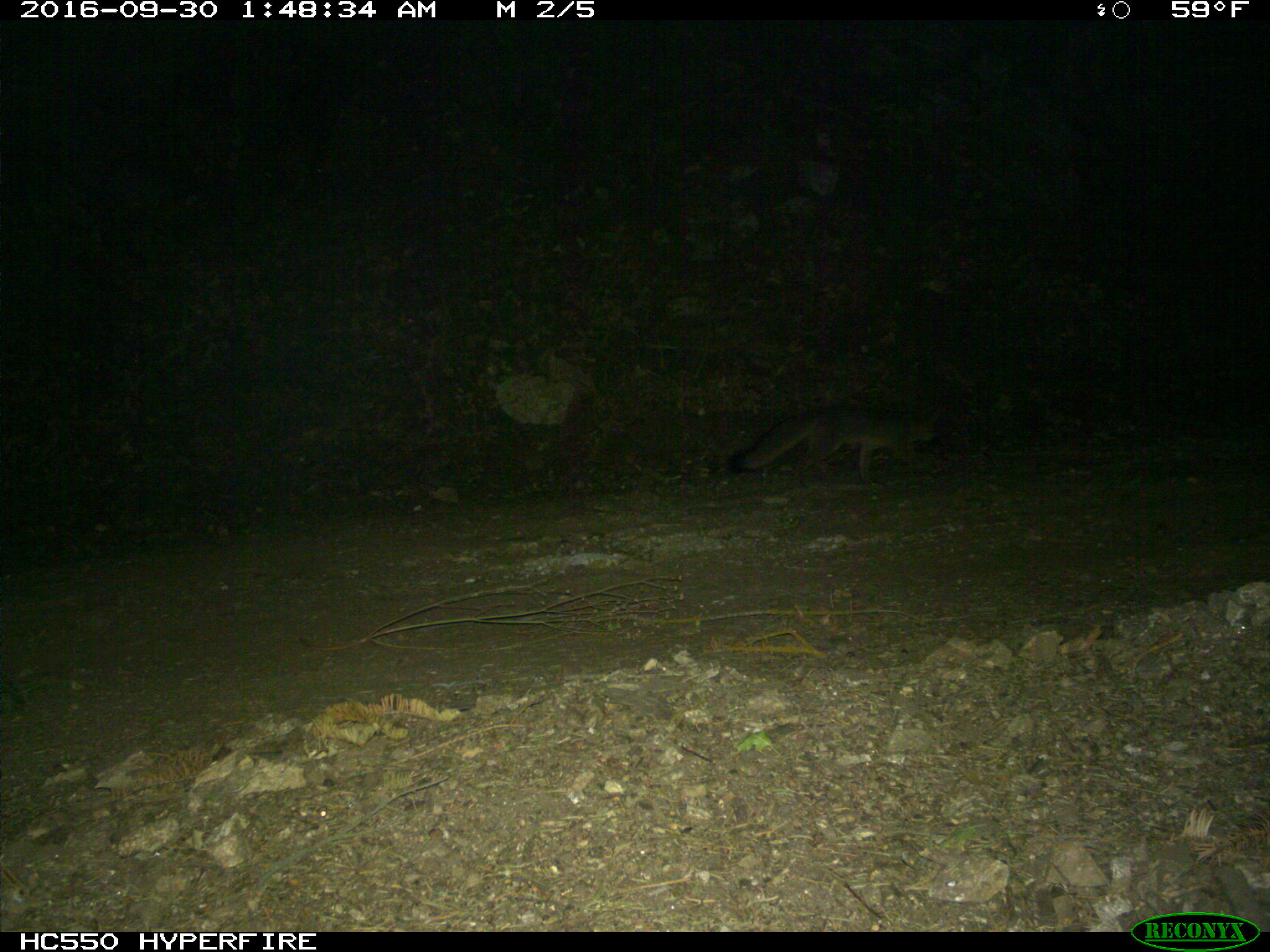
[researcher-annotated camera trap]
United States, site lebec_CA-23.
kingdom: Animalia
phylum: Chordata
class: Mammalia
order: Carnivora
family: Canidae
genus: Urocyon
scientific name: Urocyon cinereoargenteus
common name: gray fox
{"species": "Urocyon cinereoargenteus (gray fox)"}